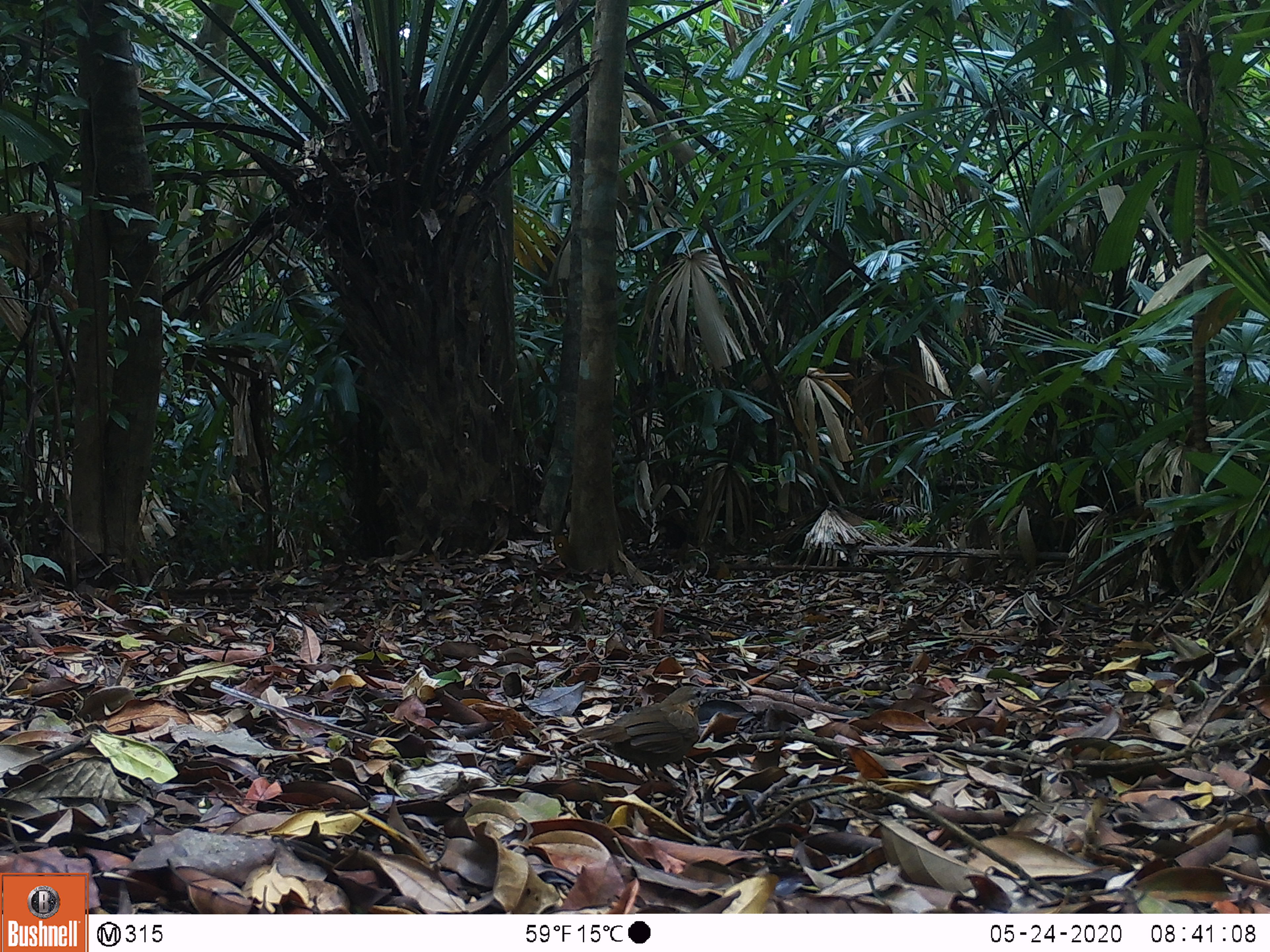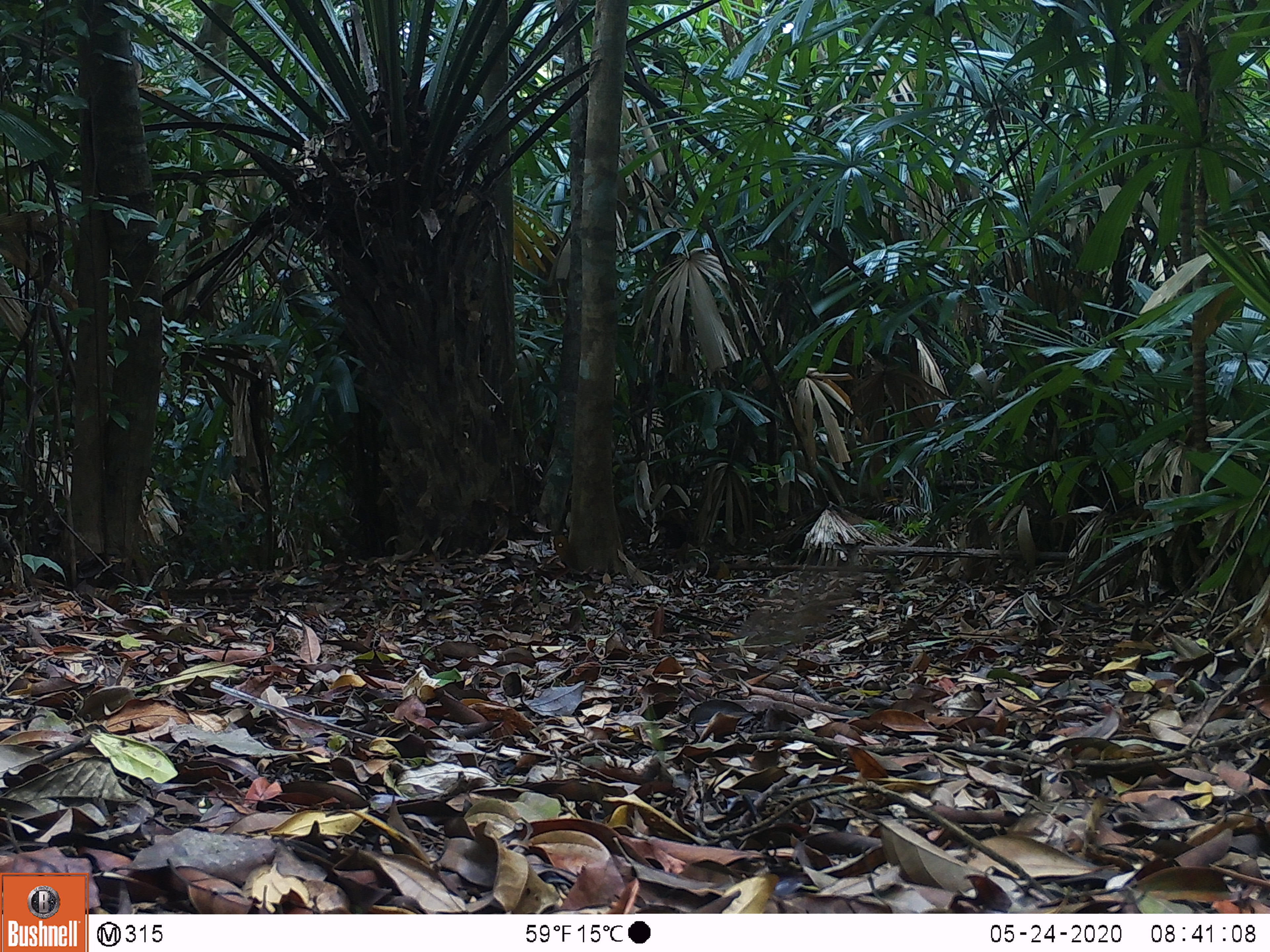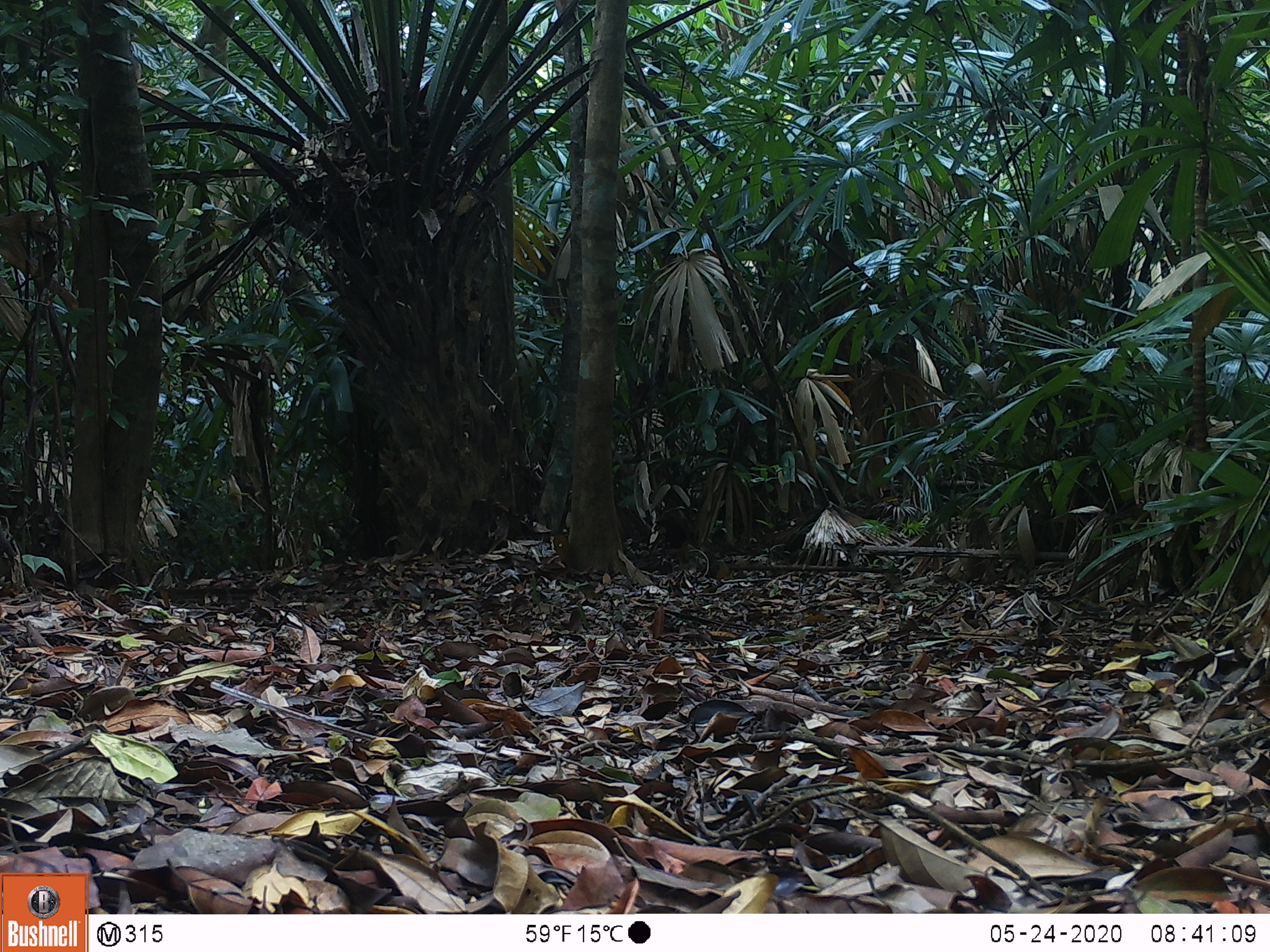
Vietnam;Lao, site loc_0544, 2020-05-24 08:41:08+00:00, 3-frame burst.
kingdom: Animalia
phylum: Chordata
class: Aves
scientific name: Aves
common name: bird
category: unidentified bird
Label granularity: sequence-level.